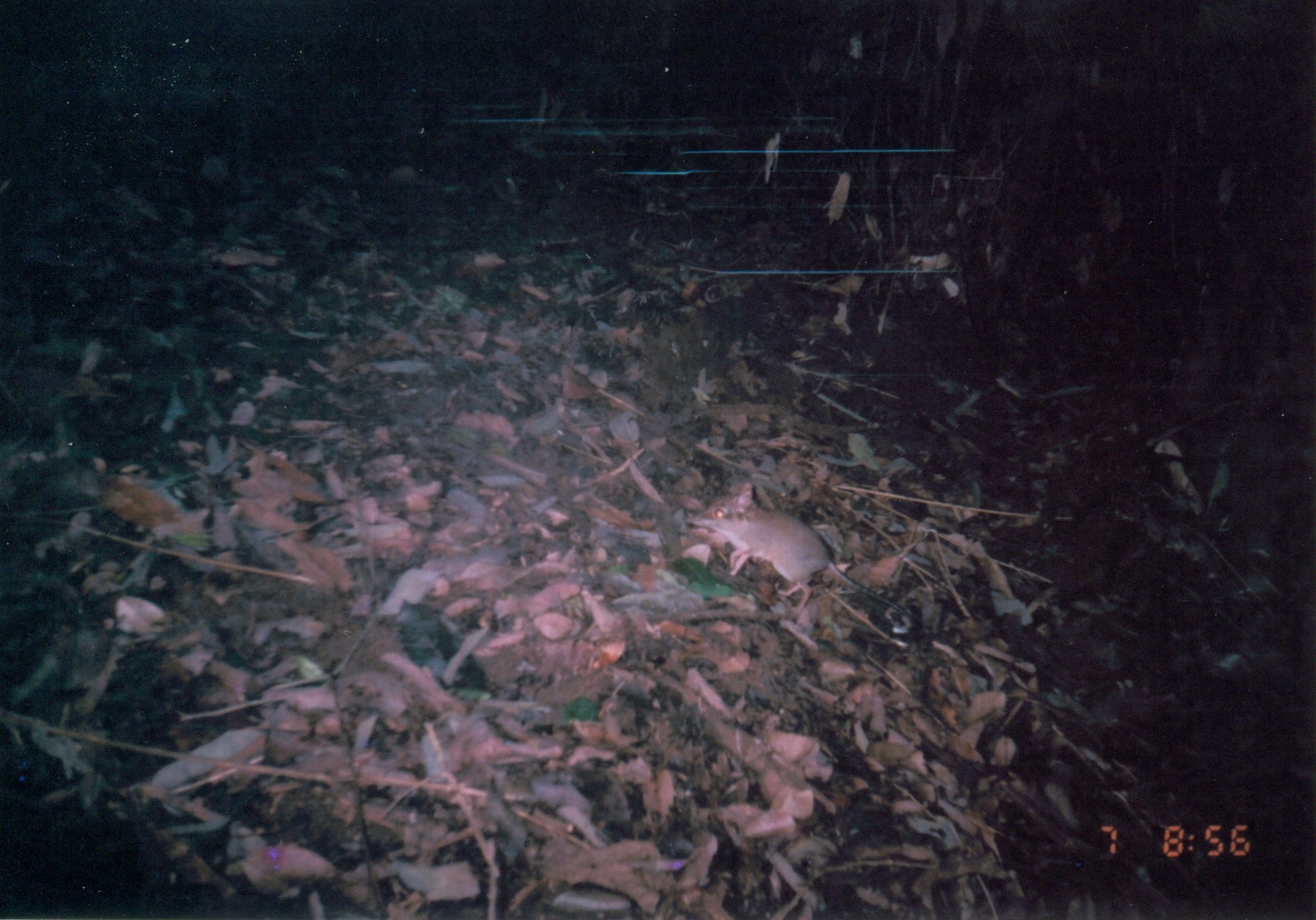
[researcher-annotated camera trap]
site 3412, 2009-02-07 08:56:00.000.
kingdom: Animalia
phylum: Chordata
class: Mammalia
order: Macroscelidea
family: Macroscelididae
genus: Petrodromus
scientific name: Petrodromus tetradactylus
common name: four-toed sengi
Petrodromus tetradactylus (four-toed sengi), count 1.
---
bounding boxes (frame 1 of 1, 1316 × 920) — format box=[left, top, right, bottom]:
petrodromus tetradactylus: box=[684, 481, 922, 629]